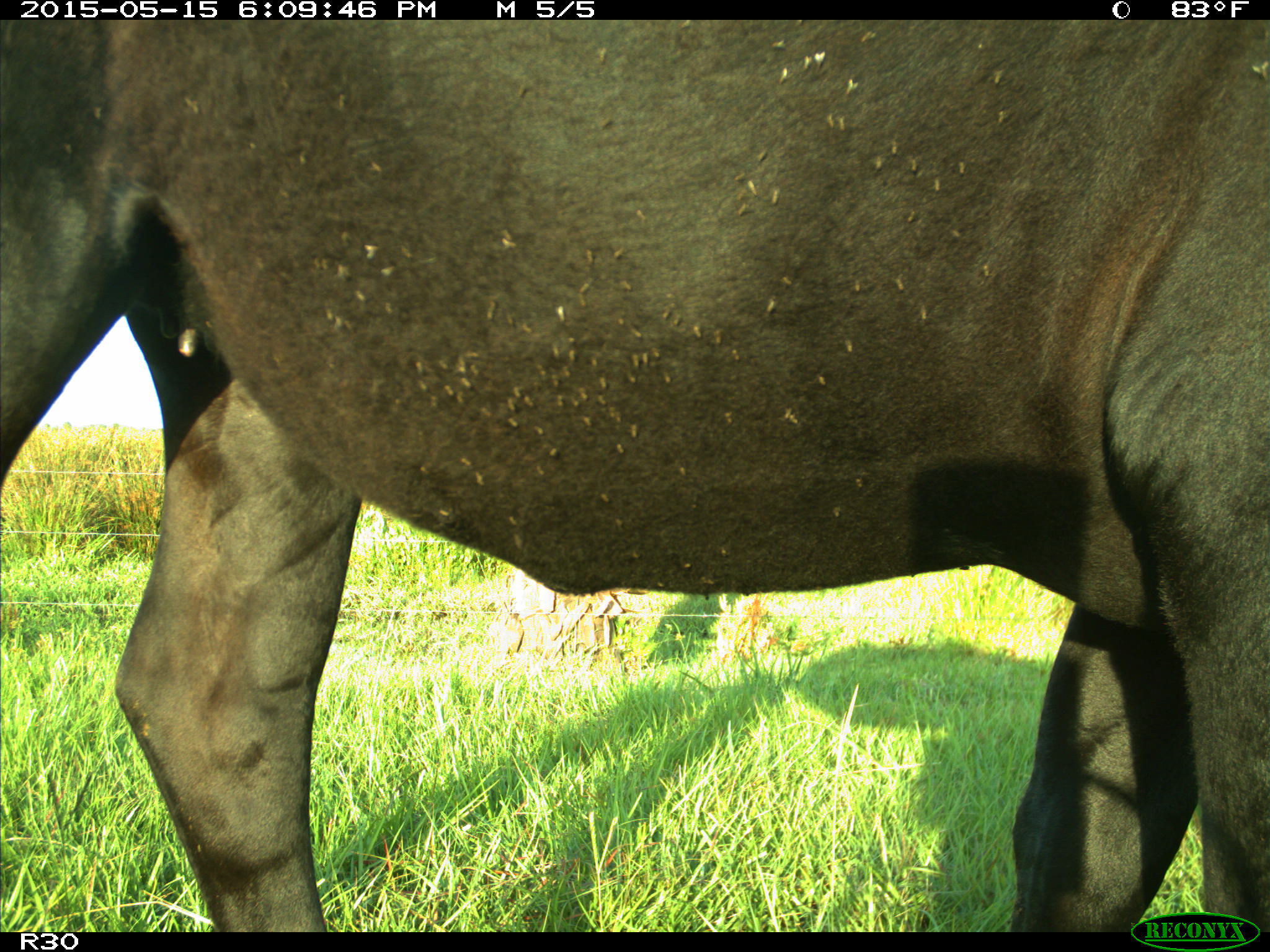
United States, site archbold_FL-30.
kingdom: Animalia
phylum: Chordata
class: Mammalia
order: Artiodactyla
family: Bovidae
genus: Bos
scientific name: Bos taurus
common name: domestic cow